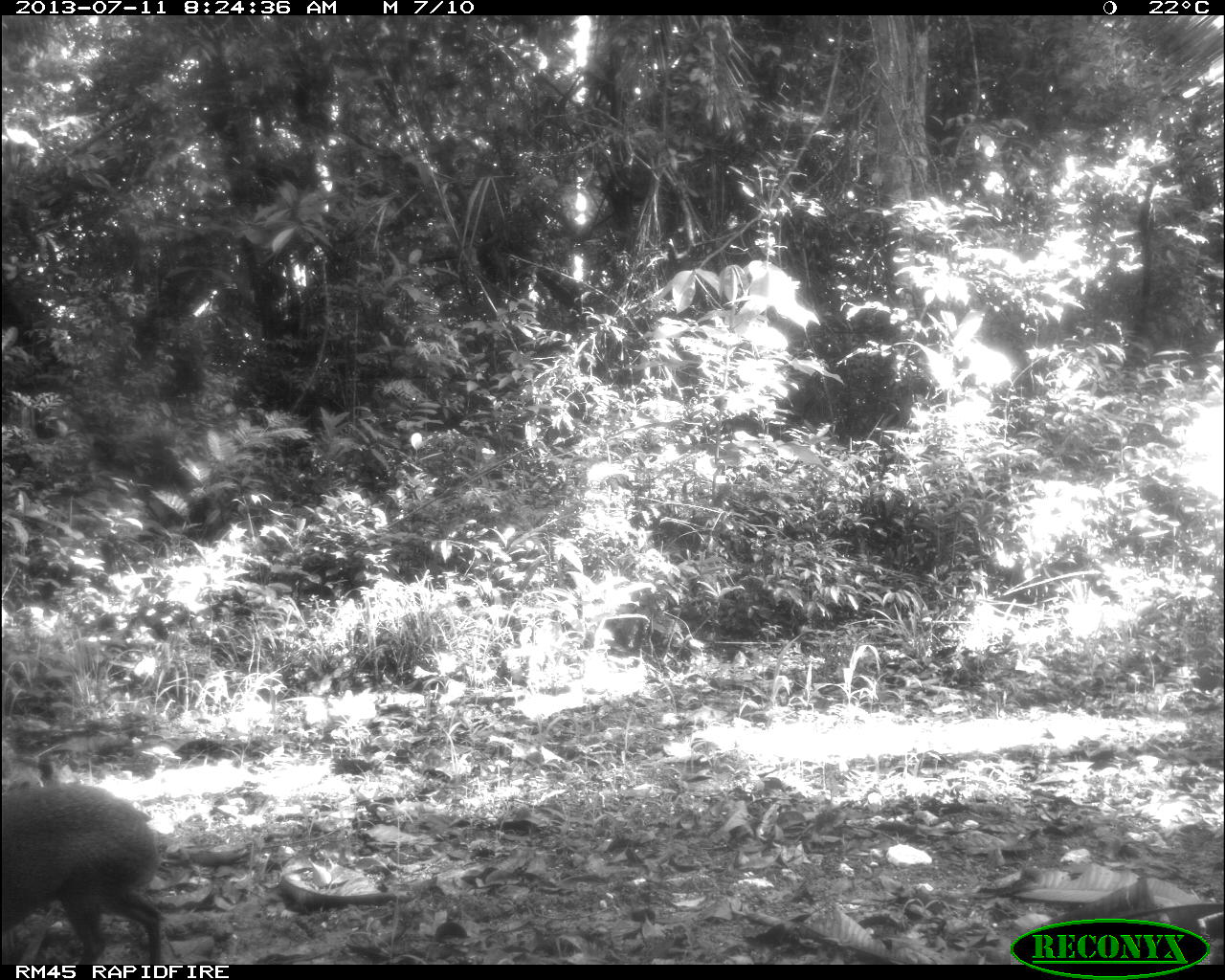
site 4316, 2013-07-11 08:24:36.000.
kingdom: Animalia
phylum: Chordata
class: Mammalia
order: Rodentia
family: Dasyproctidae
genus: Dasyprocta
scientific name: Dasyprocta punctata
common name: central american agouti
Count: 1.